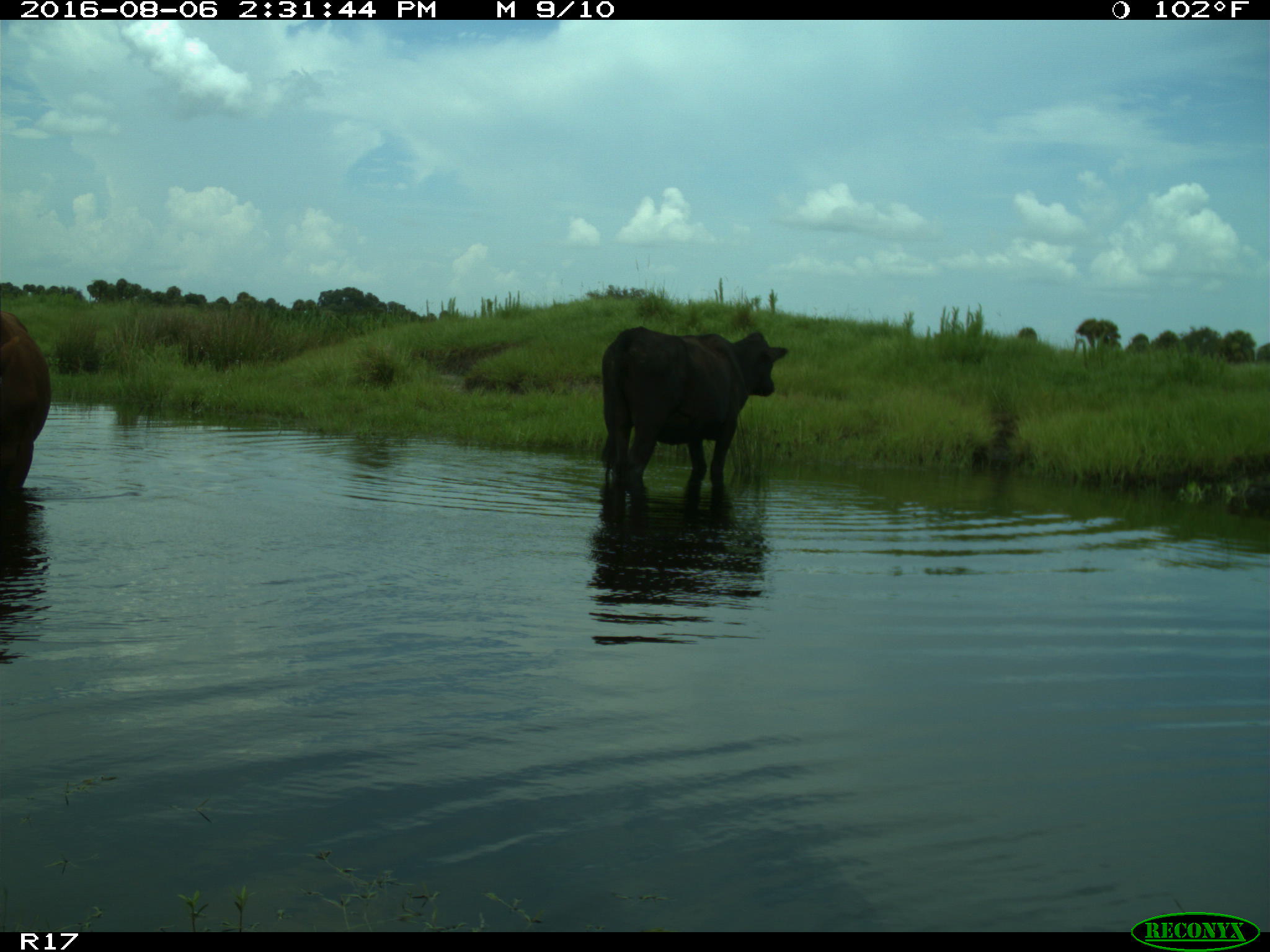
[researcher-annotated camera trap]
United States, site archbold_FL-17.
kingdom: Animalia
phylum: Chordata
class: Mammalia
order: Artiodactyla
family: Bovidae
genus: Bos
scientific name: Bos taurus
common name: domestic cow